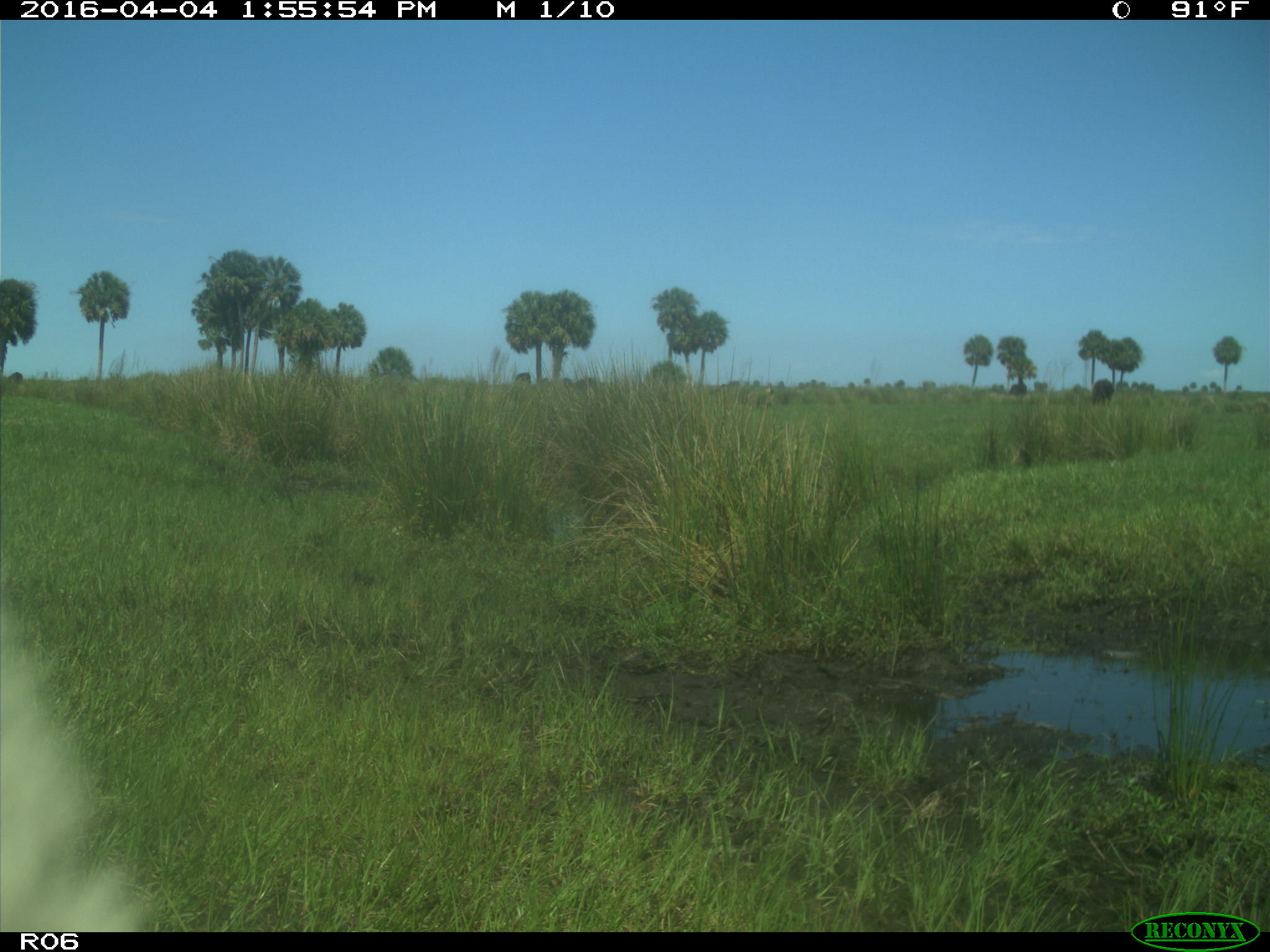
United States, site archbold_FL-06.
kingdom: Animalia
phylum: Chordata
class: Mammalia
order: Artiodactyla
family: Bovidae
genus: Bos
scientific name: Bos taurus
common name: domestic cow